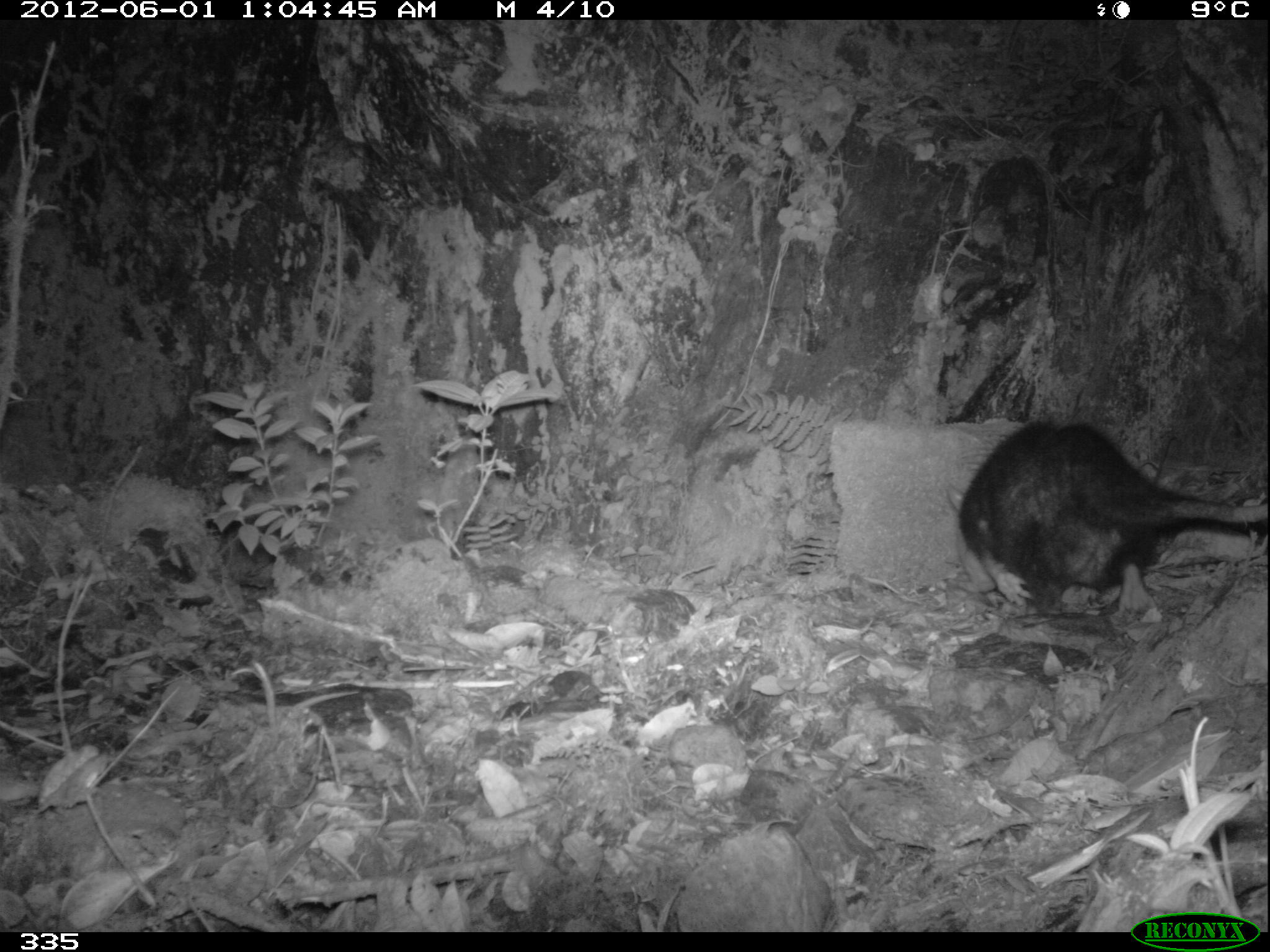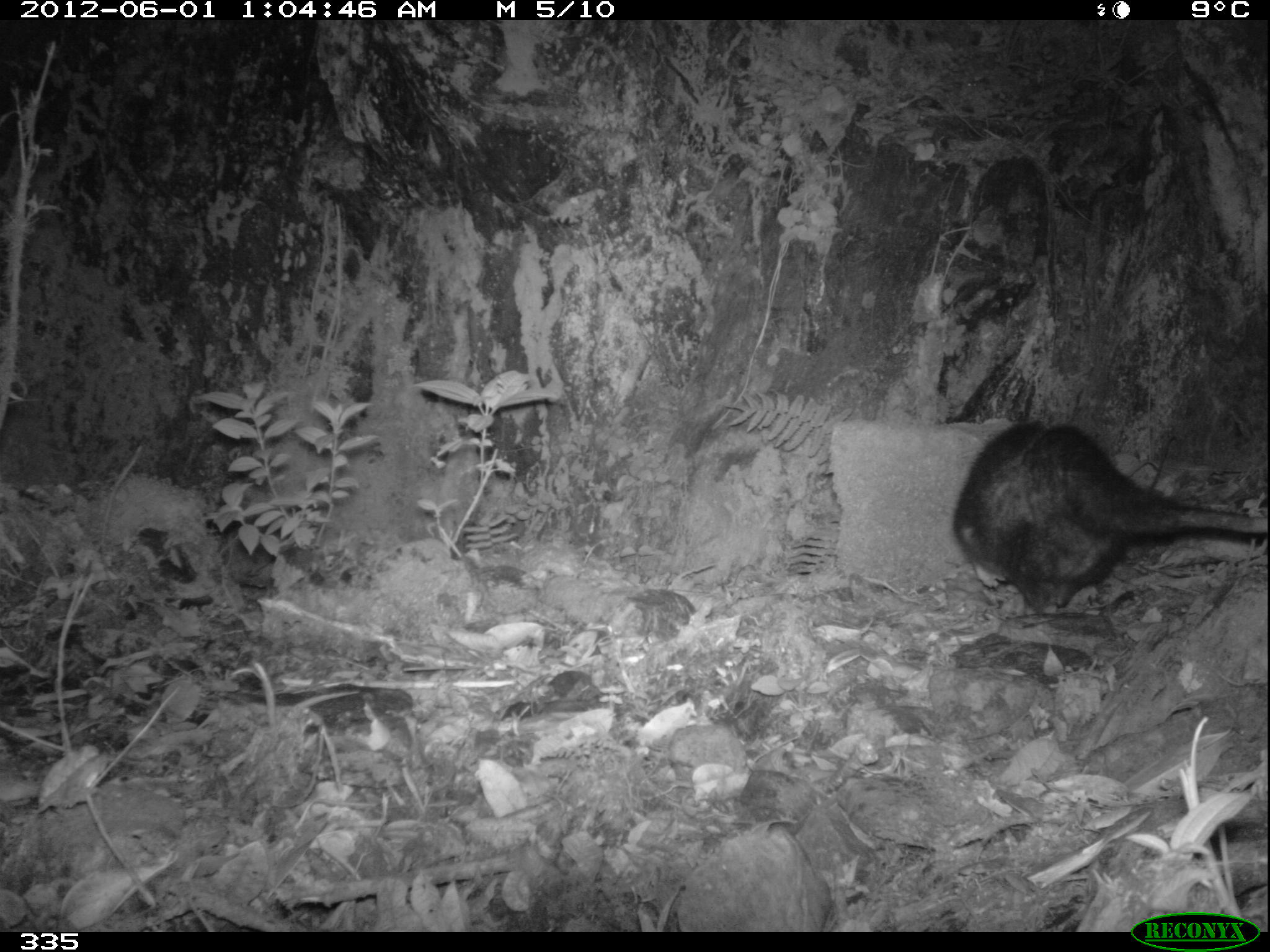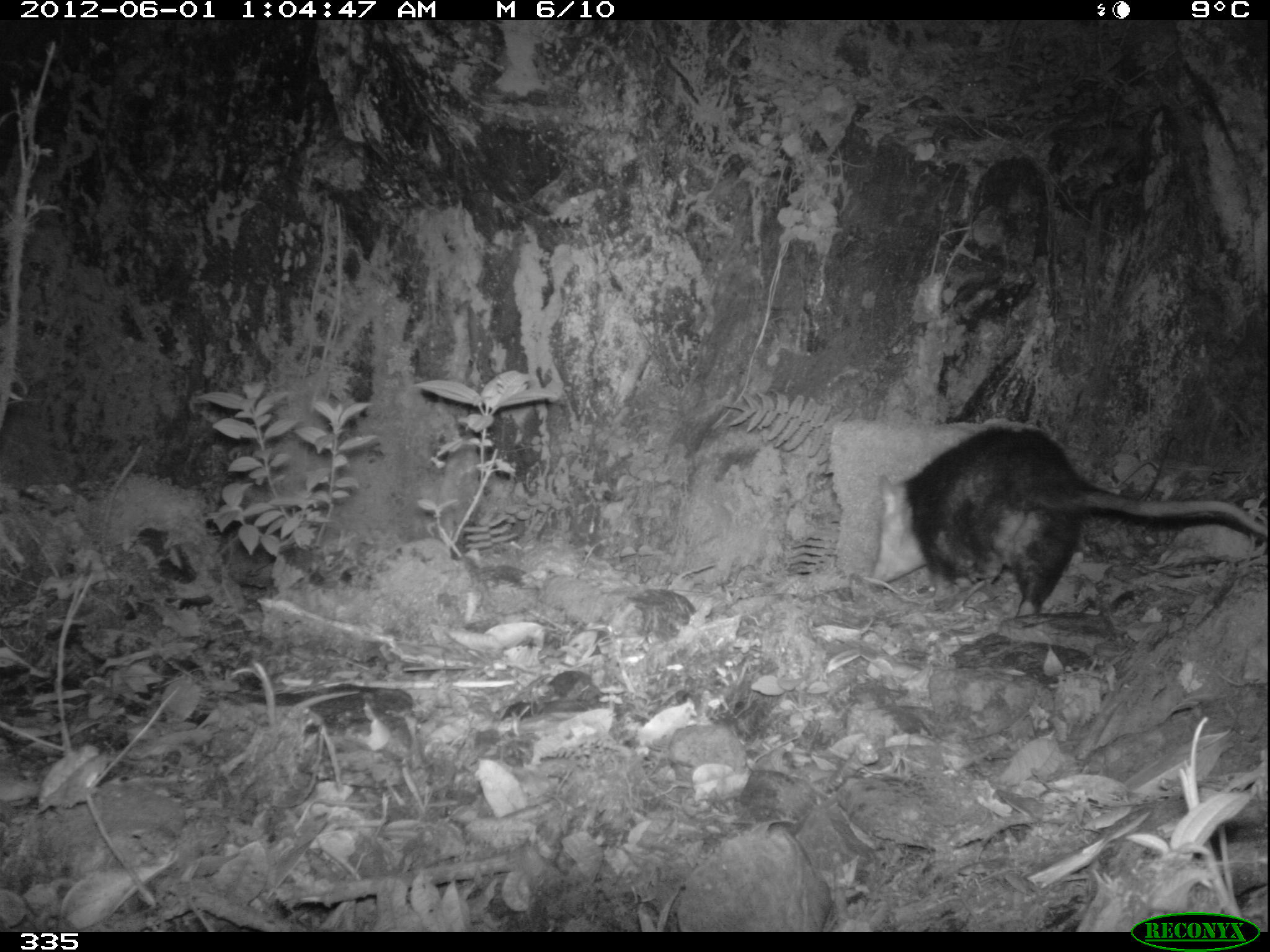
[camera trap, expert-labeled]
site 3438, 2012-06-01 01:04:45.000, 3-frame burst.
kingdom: Animalia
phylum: Chordata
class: Mammalia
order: Didelphimorphia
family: Didelphidae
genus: Didelphis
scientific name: Didelphis pernigra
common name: andean white-eared opossum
Didelphis pernigra (andean white-eared opossum).